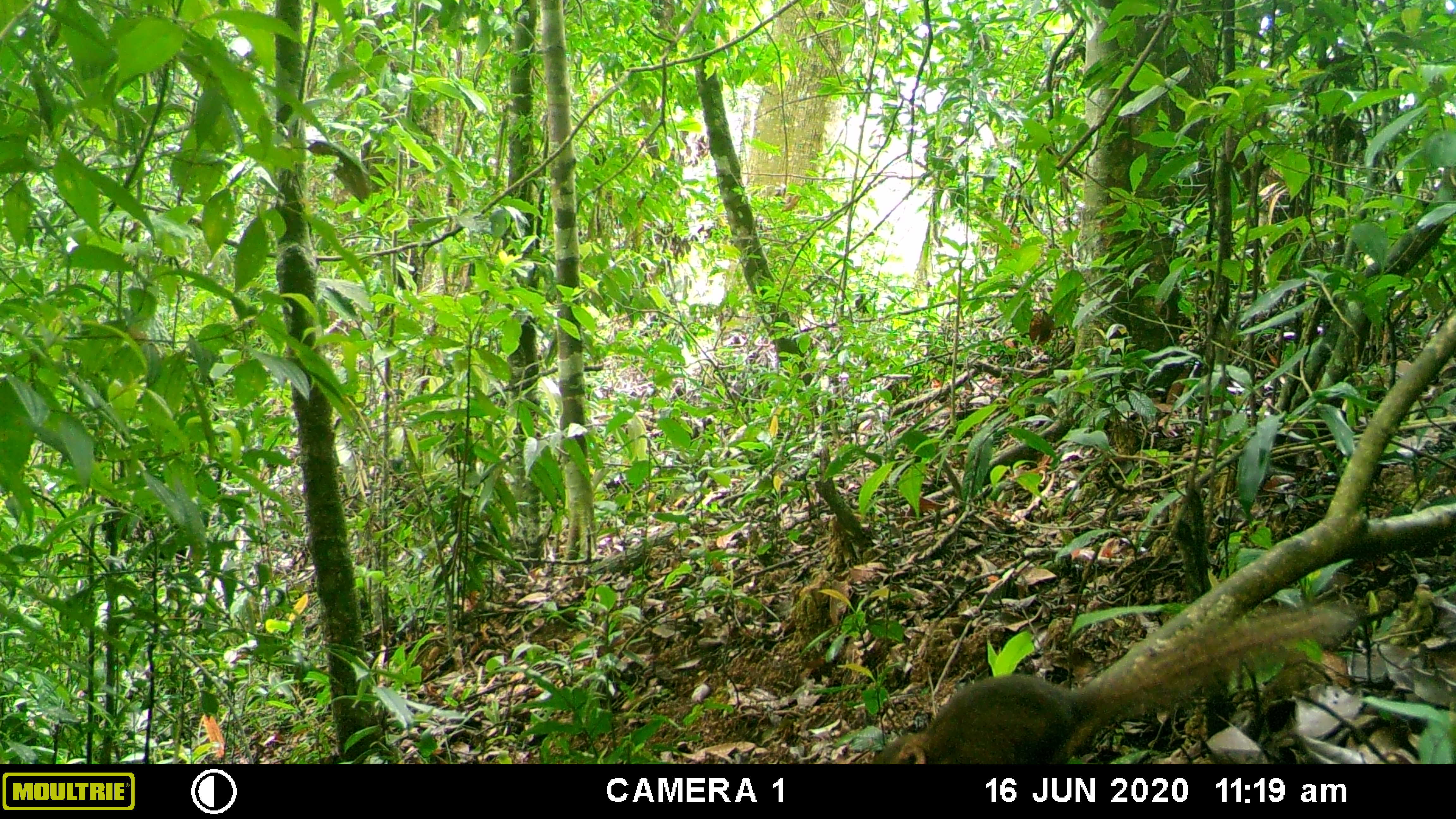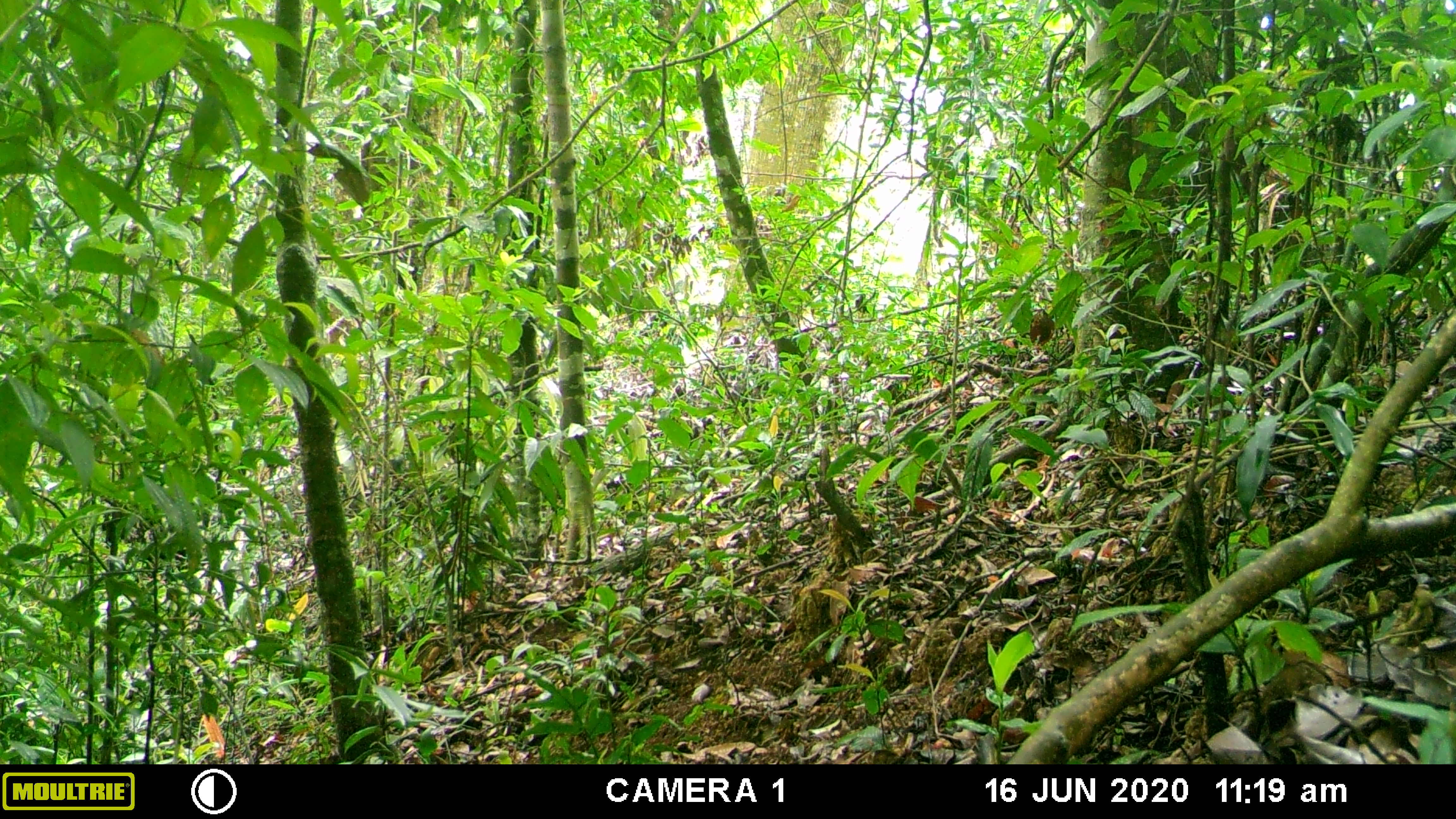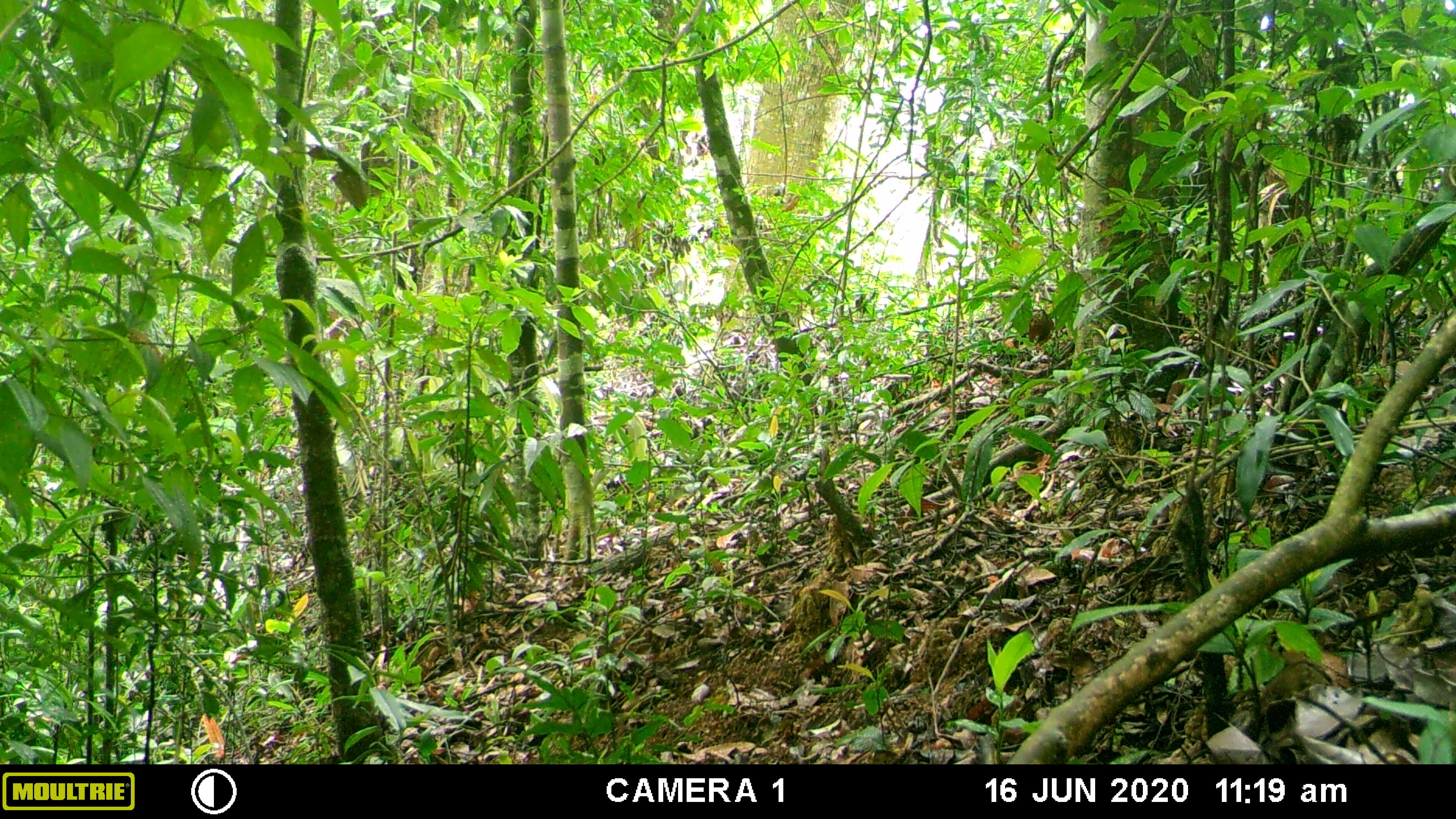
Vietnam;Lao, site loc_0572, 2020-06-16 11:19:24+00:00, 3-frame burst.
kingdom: Animalia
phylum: Chordata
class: Mammalia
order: Scandentia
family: Tupaiidae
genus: Tupaia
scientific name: Tupaia belangeri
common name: northern treeshrew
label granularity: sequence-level